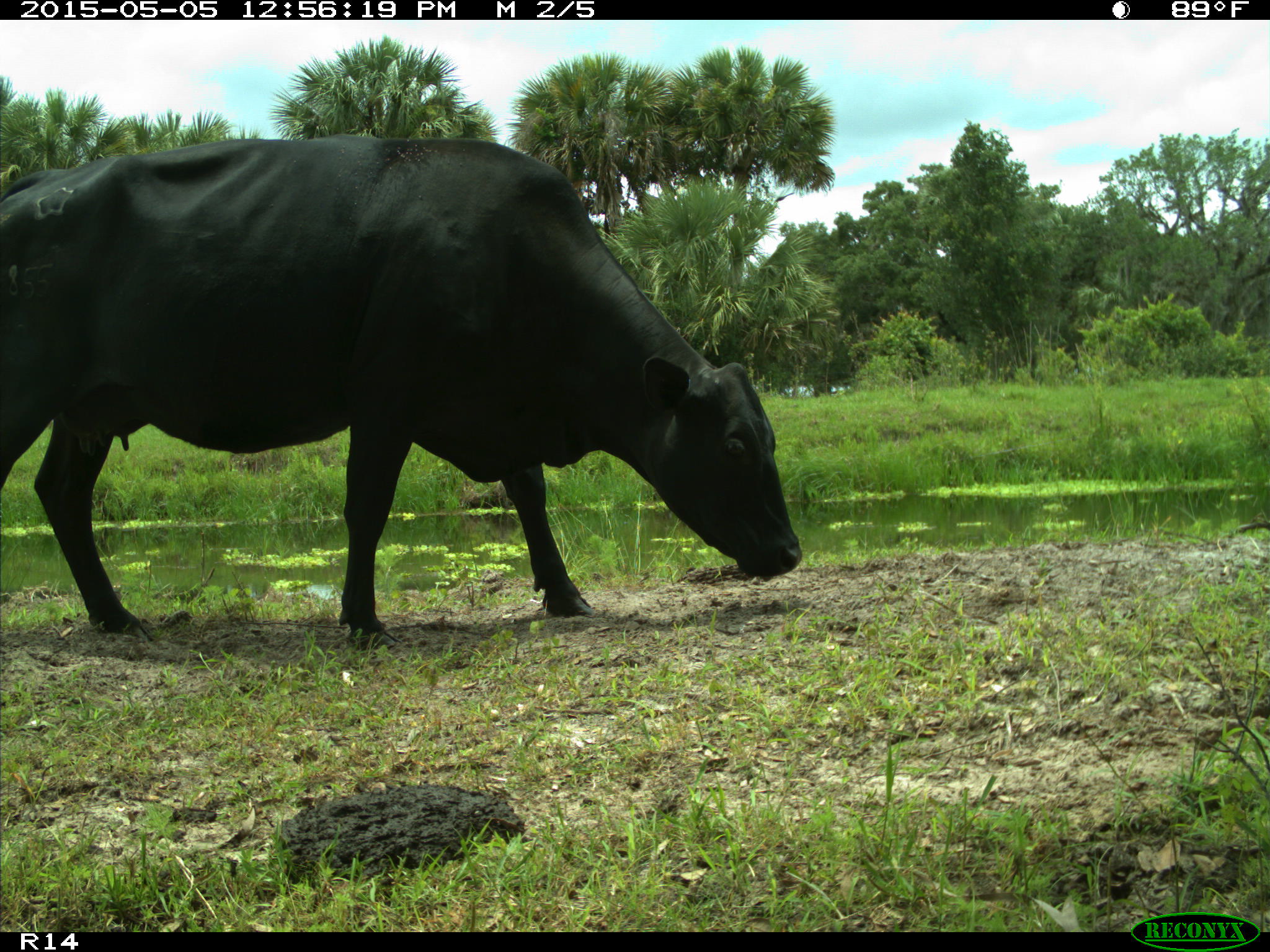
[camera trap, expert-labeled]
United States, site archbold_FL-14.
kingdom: Animalia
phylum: Chordata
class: Mammalia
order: Artiodactyla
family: Bovidae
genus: Bos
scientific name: Bos taurus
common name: domestic cow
Bos taurus (domestic cow).